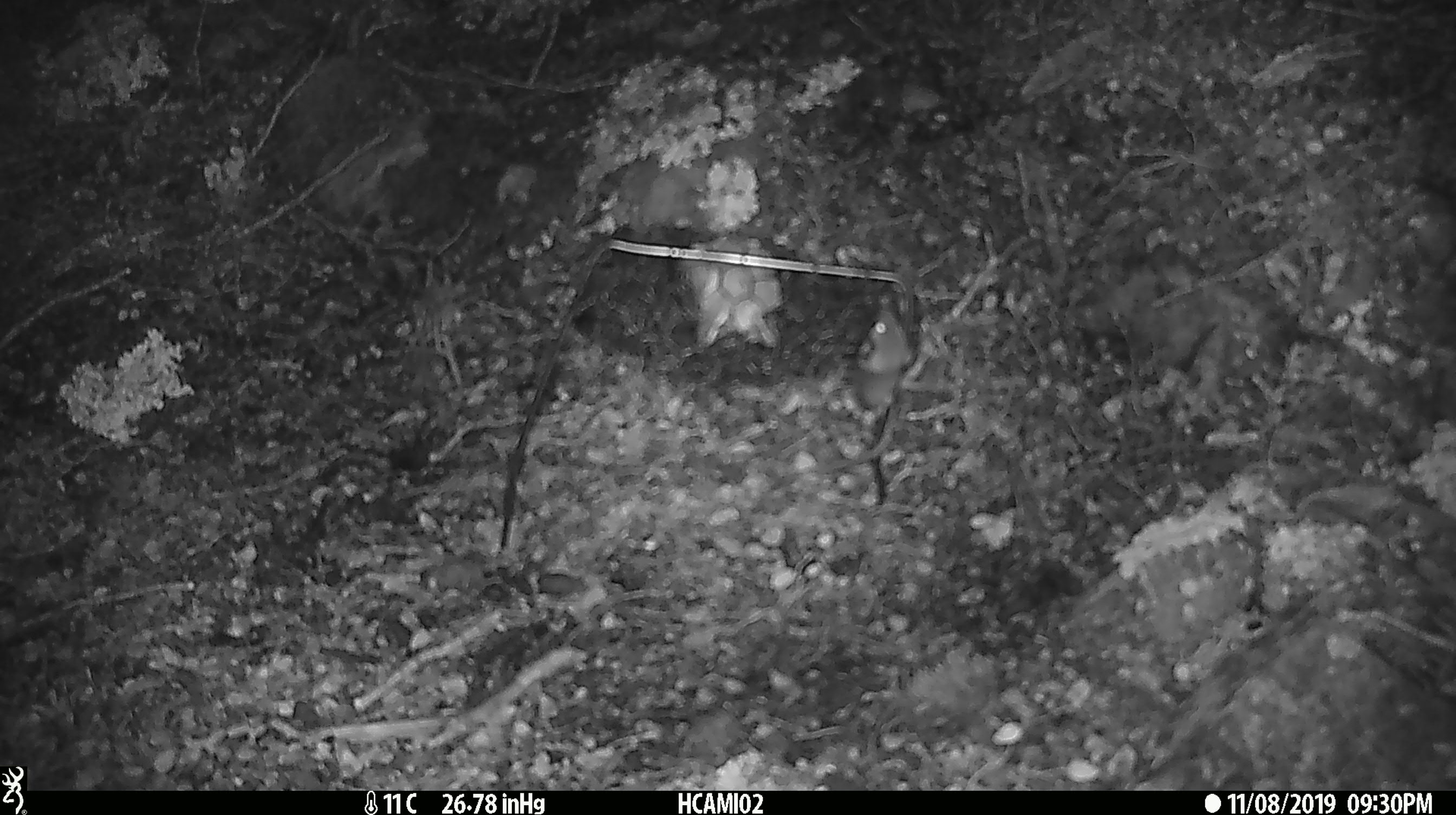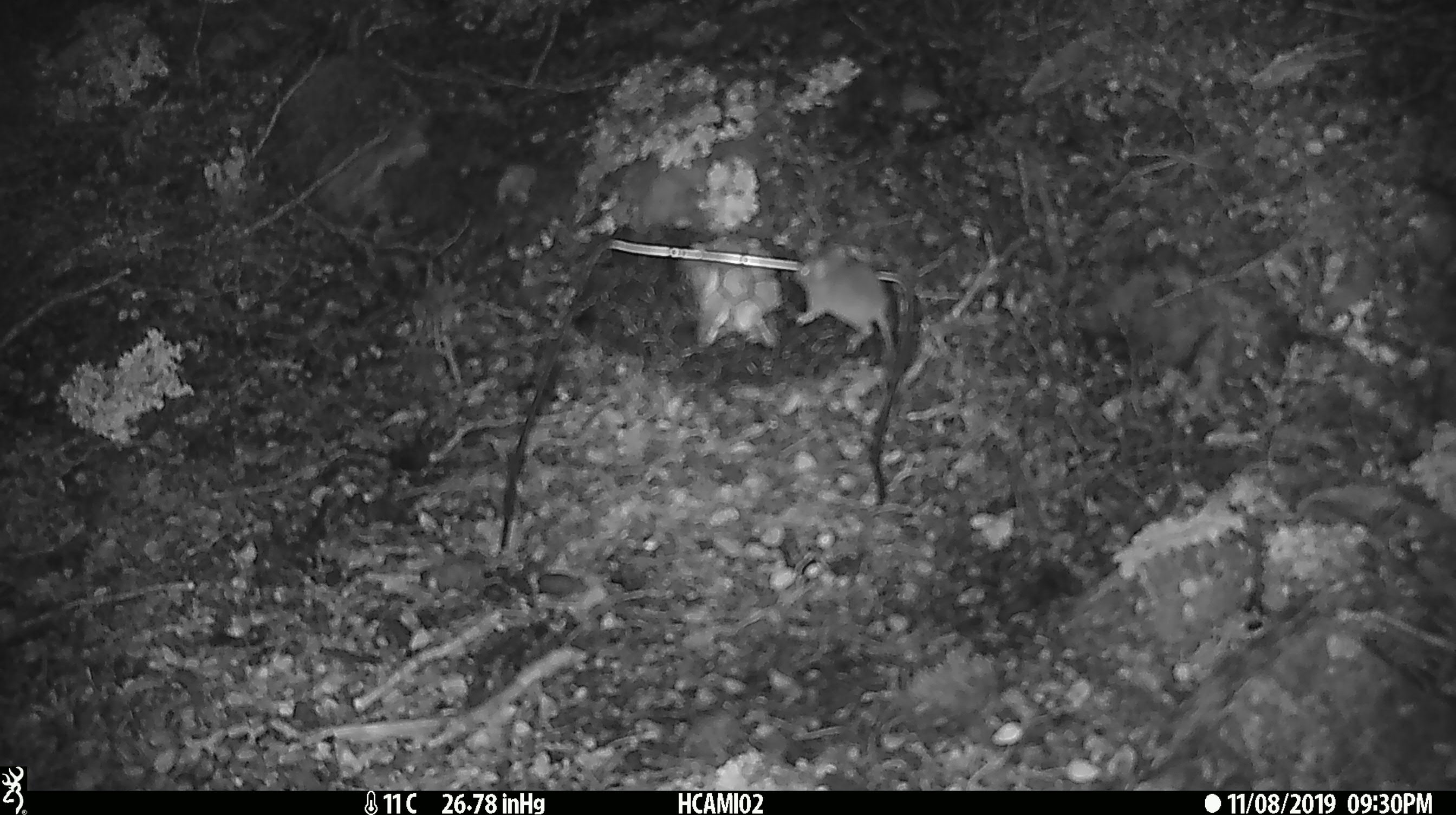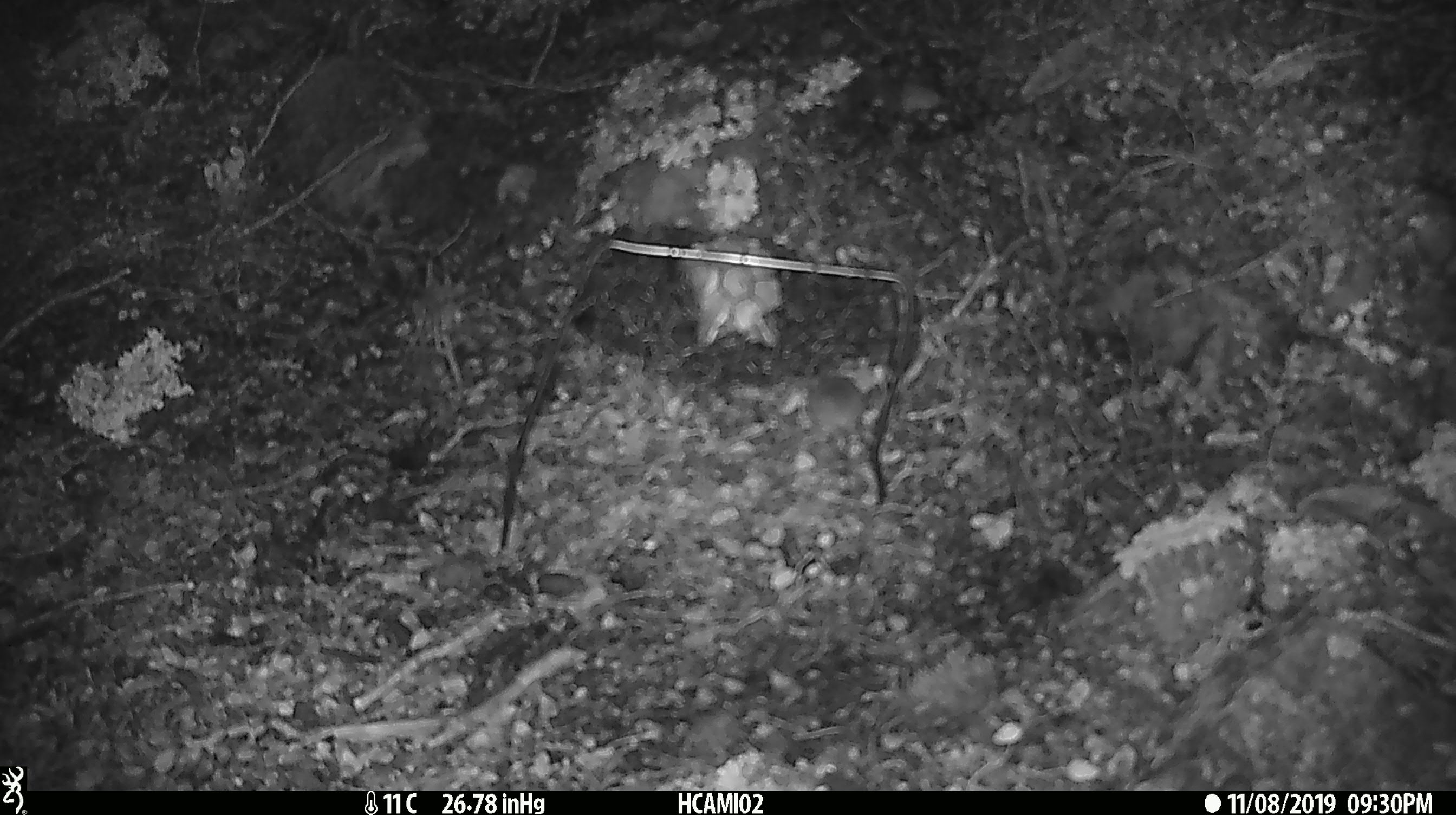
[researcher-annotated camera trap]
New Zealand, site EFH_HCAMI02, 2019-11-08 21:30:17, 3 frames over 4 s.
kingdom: Animalia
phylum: Chordata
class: Mammalia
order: Rodentia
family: Muridae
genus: Mus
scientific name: Mus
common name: mouse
Mouse (Mus).